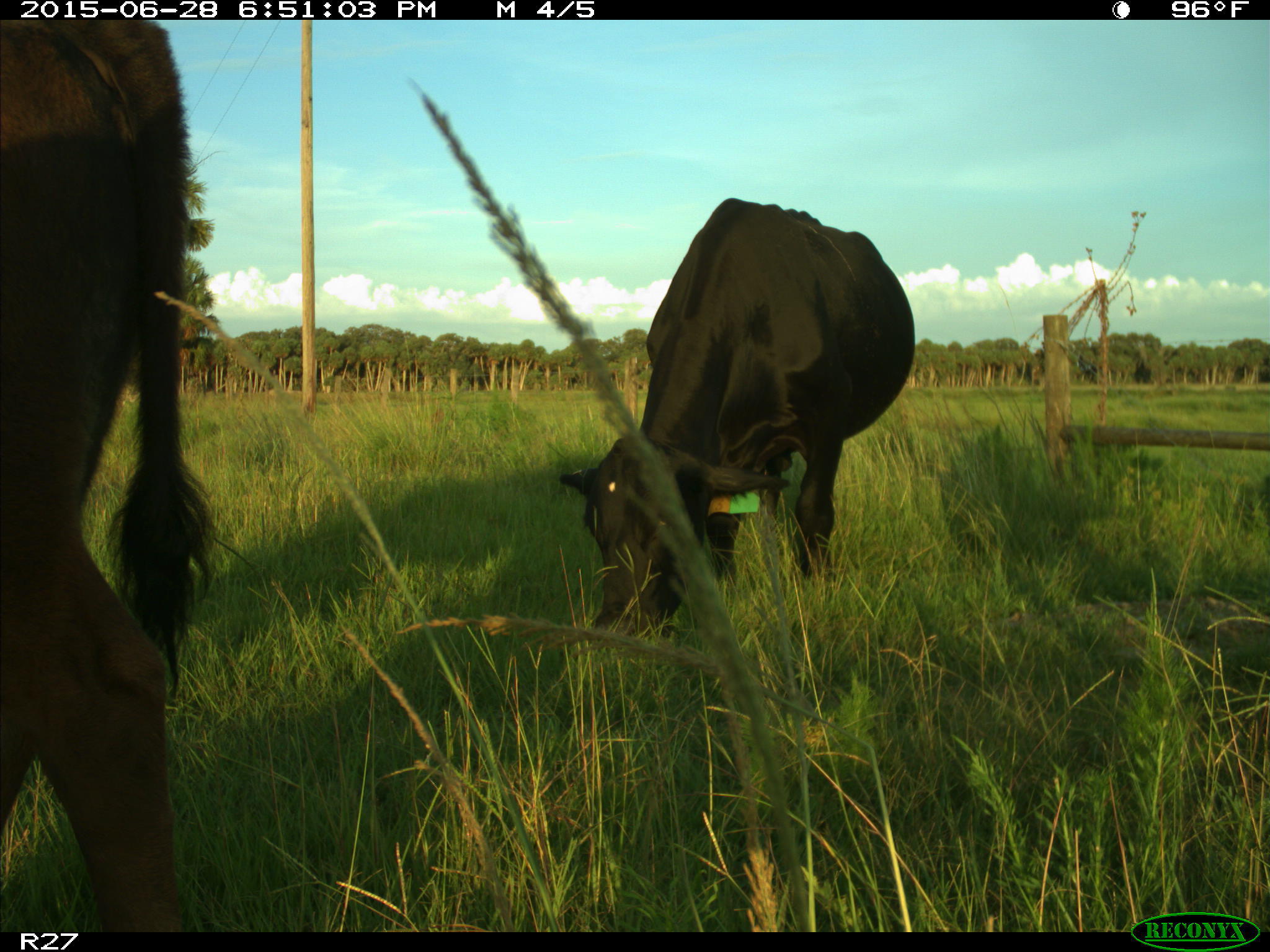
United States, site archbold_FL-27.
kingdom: Animalia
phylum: Chordata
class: Mammalia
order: Artiodactyla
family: Bovidae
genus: Bos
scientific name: Bos taurus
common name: domestic cow